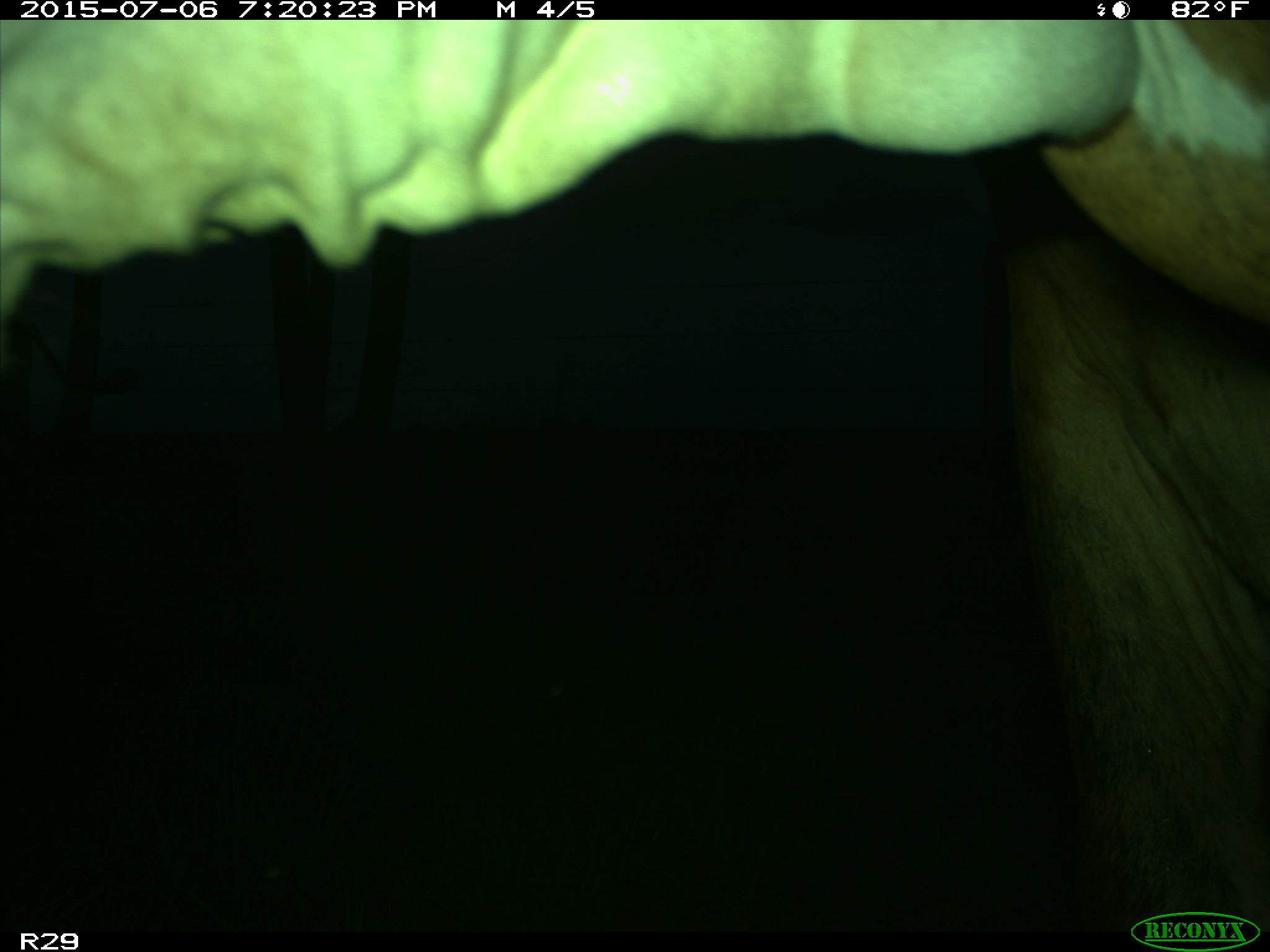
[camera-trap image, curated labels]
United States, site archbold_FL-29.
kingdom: Animalia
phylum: Chordata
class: Mammalia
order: Artiodactyla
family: Bovidae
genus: Bos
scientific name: Bos taurus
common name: domestic cow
Bos taurus (domestic cow).